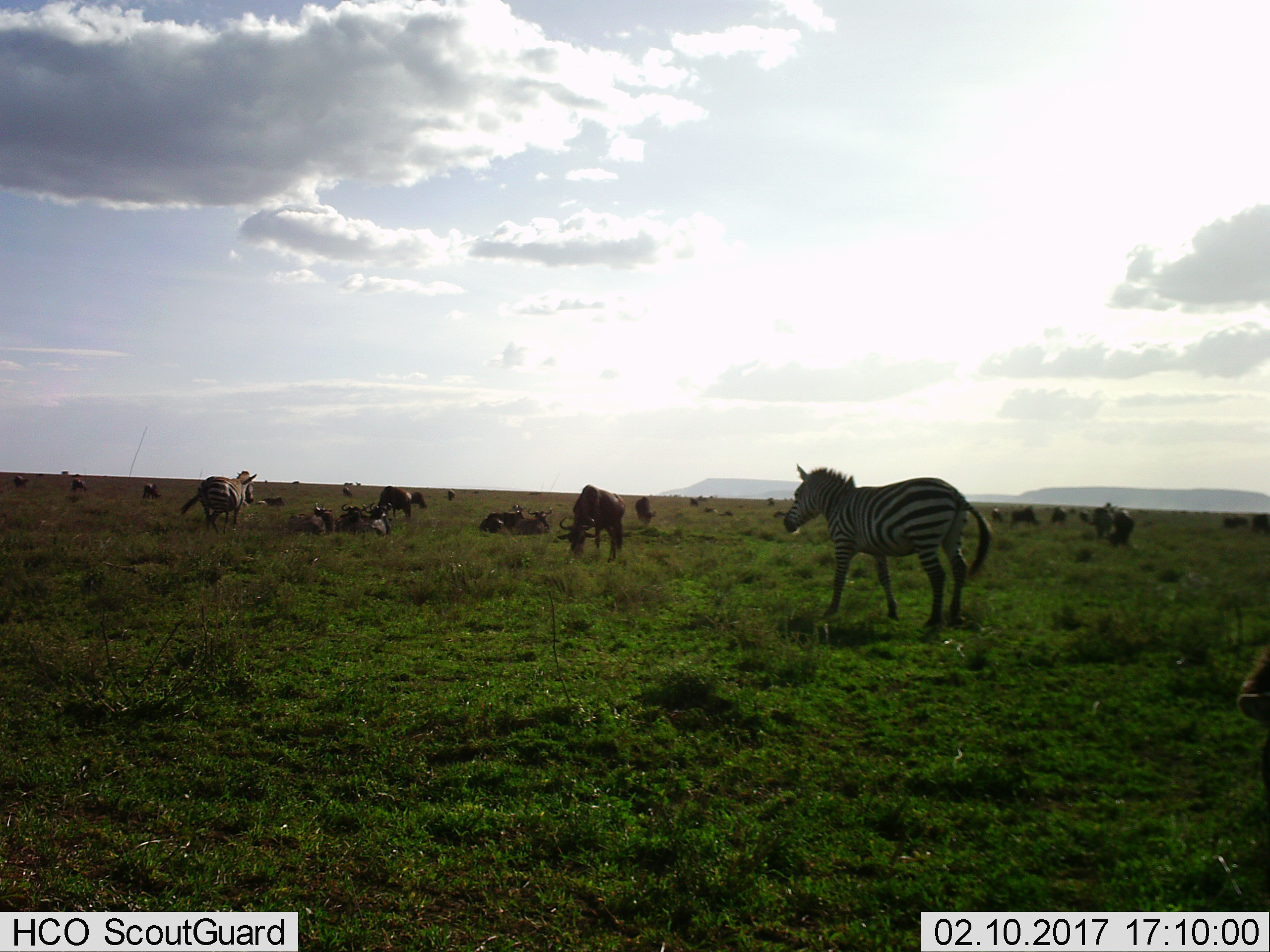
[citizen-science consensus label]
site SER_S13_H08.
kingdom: Animalia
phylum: Chordata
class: Mammalia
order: Artiodactyla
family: Bovidae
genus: Connochaetes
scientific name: Connochaetes taurinus taurinus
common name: blue wildebeest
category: wildebeestblue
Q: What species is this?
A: Wildebeestblue (blue wildebeest) (Connochaetes taurinus taurinus).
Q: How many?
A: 11-50.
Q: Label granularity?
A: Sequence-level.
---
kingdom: Animalia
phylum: Chordata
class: Mammalia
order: Perissodactyla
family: Equidae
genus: Equus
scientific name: Equus quagga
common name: plains zebra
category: zebraplains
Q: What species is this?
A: Zebraplains (plains zebra) (Equus quagga).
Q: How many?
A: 2.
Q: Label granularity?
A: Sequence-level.